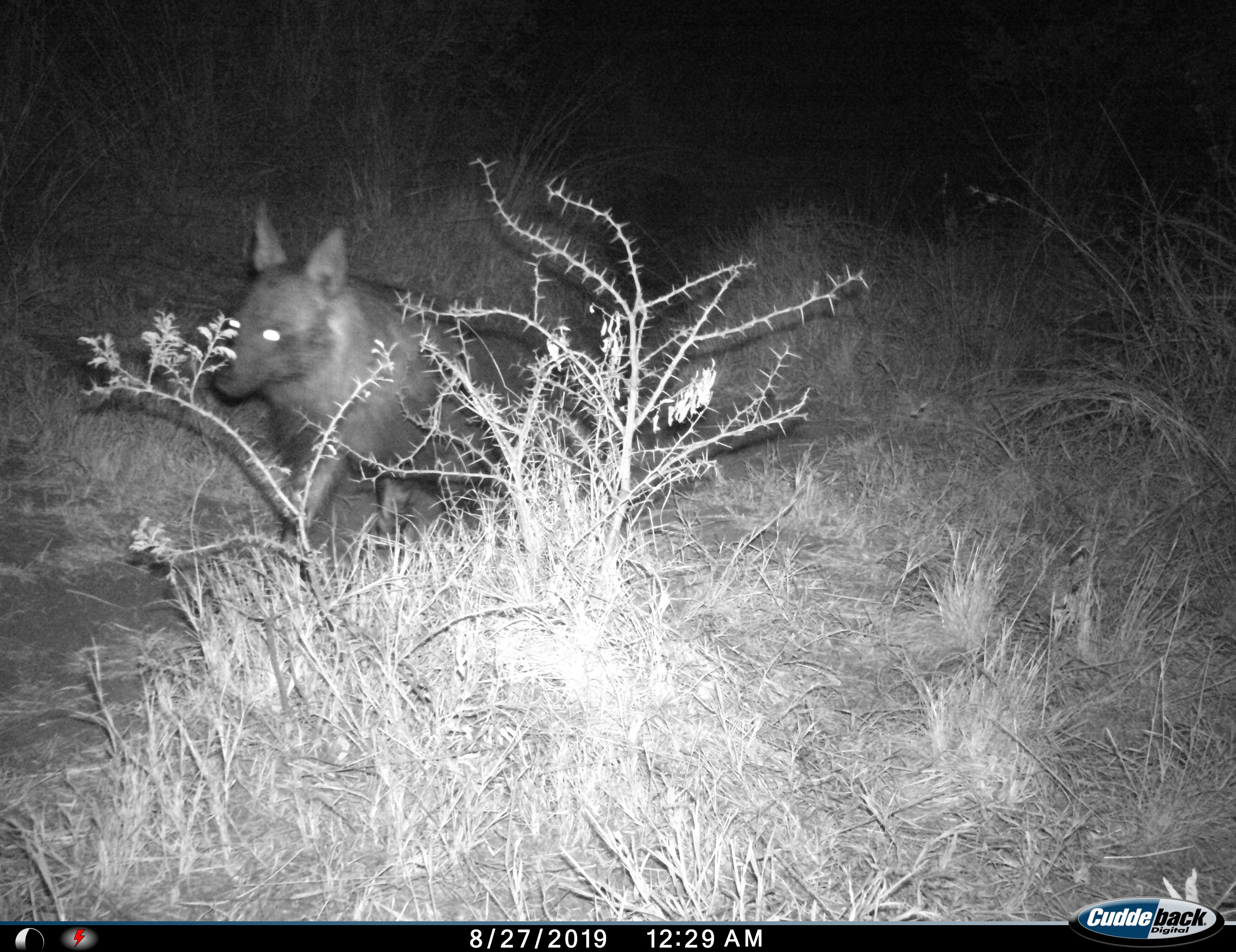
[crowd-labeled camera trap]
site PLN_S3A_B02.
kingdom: Animalia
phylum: Chordata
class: Mammalia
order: Carnivora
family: Hyaenidae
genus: Parahyaena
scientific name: Parahyaena brunnea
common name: brown hyena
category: hyenabrown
Hyenabrown (brown hyena) (Parahyaena brunnea), count 1. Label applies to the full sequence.